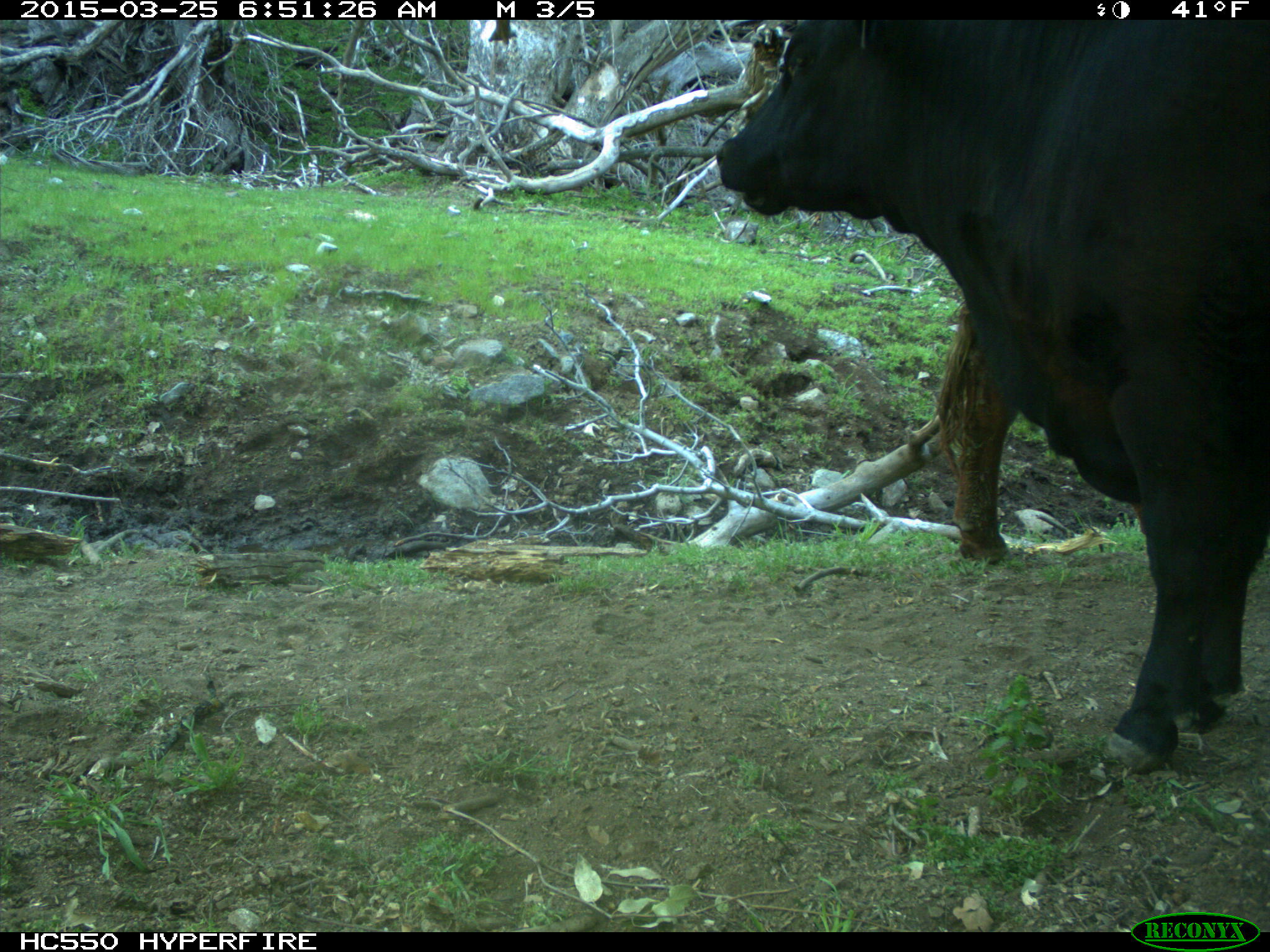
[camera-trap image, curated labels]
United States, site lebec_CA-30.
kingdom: Animalia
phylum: Chordata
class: Mammalia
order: Artiodactyla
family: Bovidae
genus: Bos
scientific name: Bos taurus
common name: domestic cow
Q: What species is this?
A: Bos taurus (domestic cow).